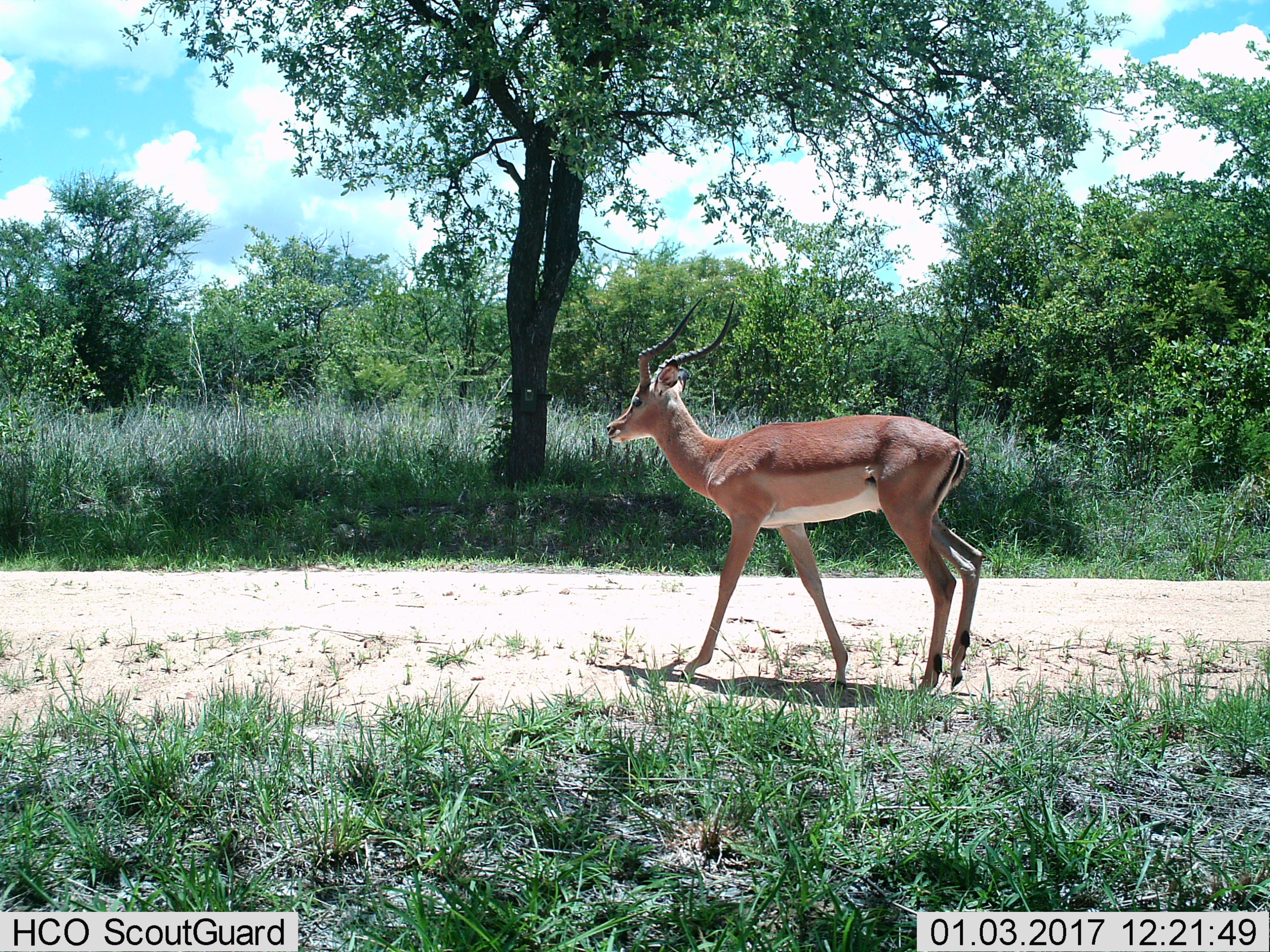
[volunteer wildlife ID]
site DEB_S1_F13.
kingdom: Animalia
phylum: Chordata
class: Mammalia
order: Artiodactyla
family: Bovidae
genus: Aepyceros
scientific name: Aepyceros melampus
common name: impala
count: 1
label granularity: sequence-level